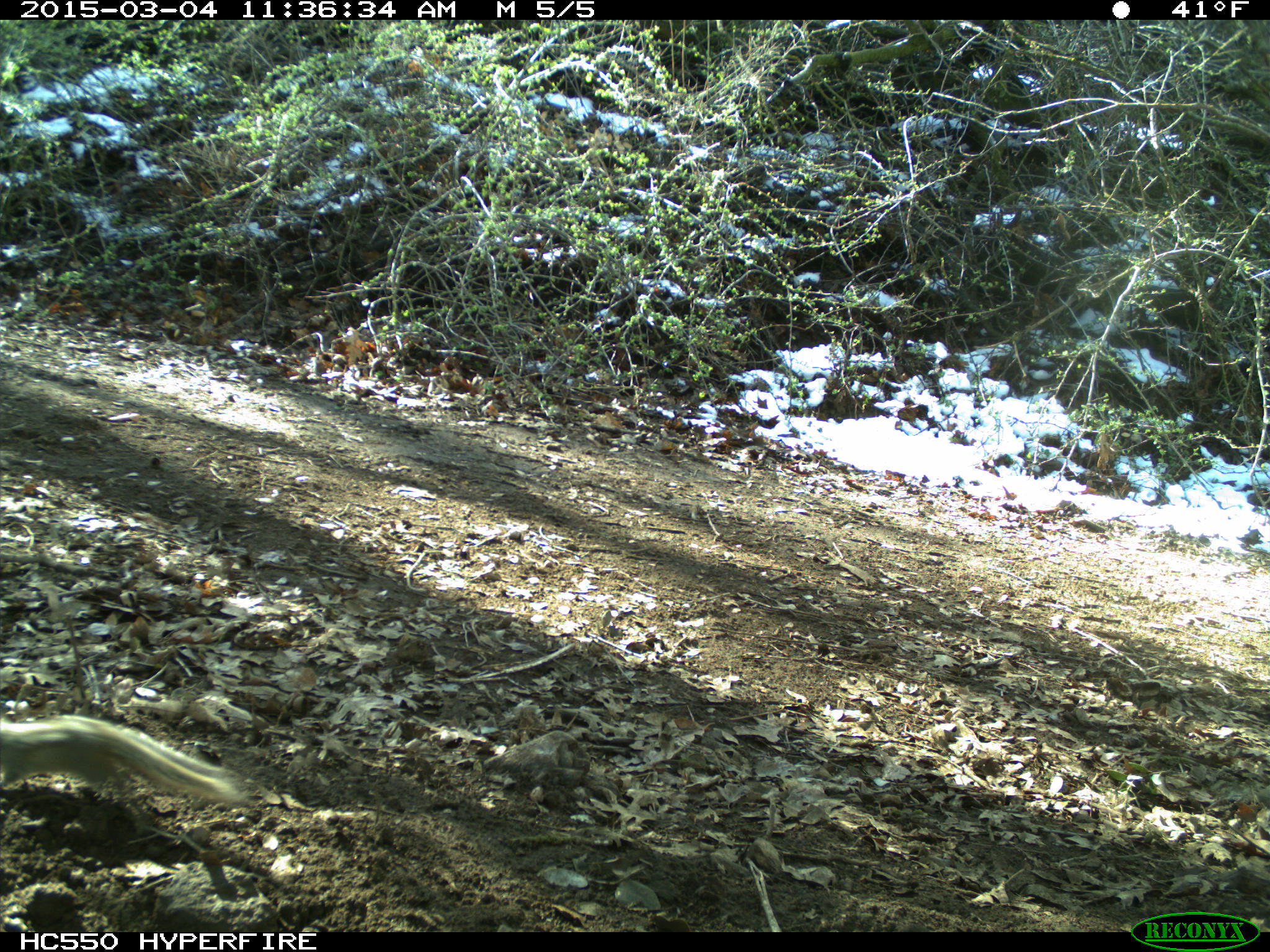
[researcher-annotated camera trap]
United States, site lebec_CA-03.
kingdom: Animalia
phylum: Chordata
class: Mammalia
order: Rodentia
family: Sciuridae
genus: Tamias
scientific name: Tamias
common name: chipmunk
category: unidentified chipmunk